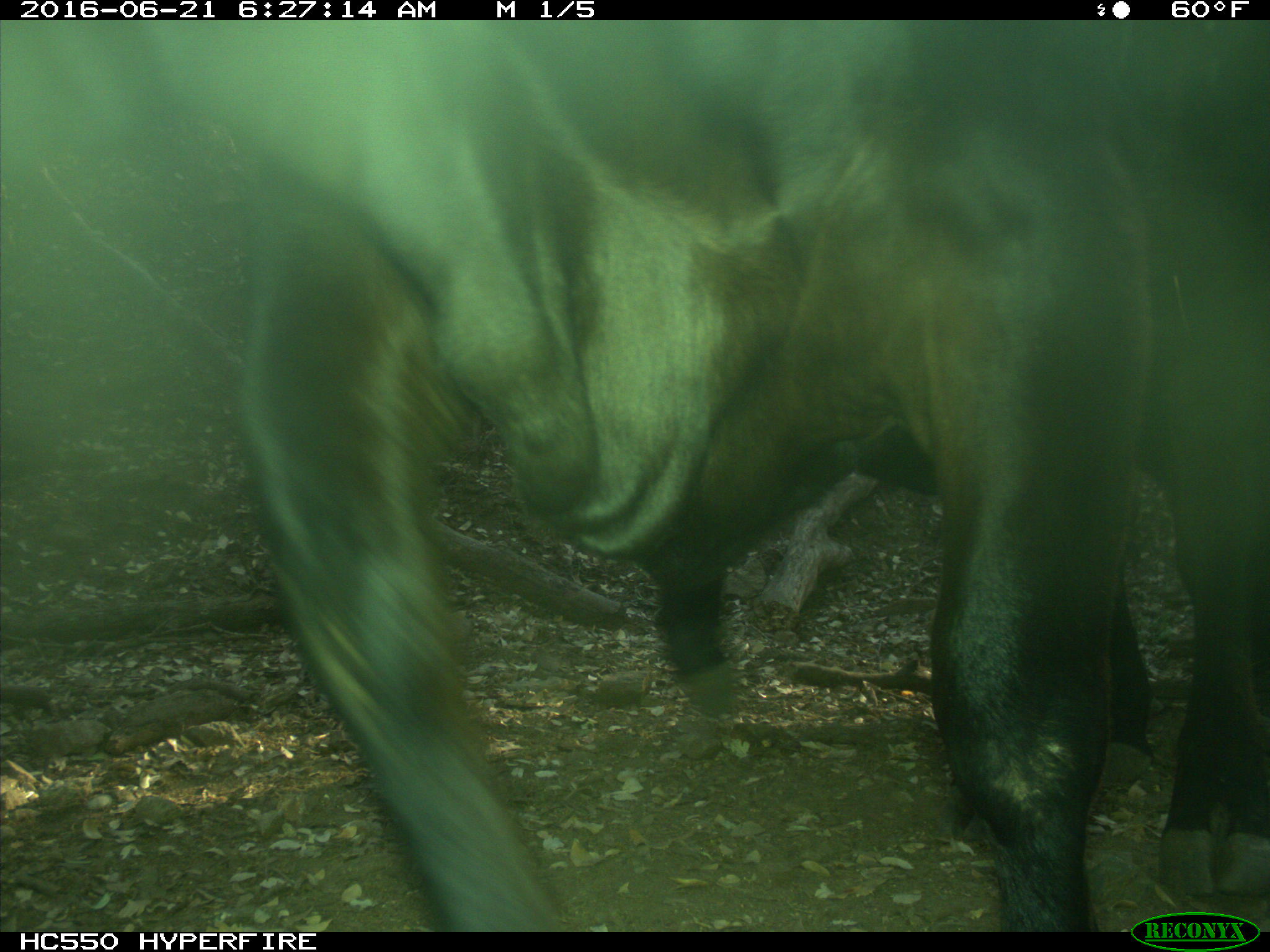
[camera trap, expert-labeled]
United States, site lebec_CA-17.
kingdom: Animalia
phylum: Chordata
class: Mammalia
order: Artiodactyla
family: Bovidae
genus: Bos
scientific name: Bos taurus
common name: domestic cow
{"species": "Bos taurus (domestic cow)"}